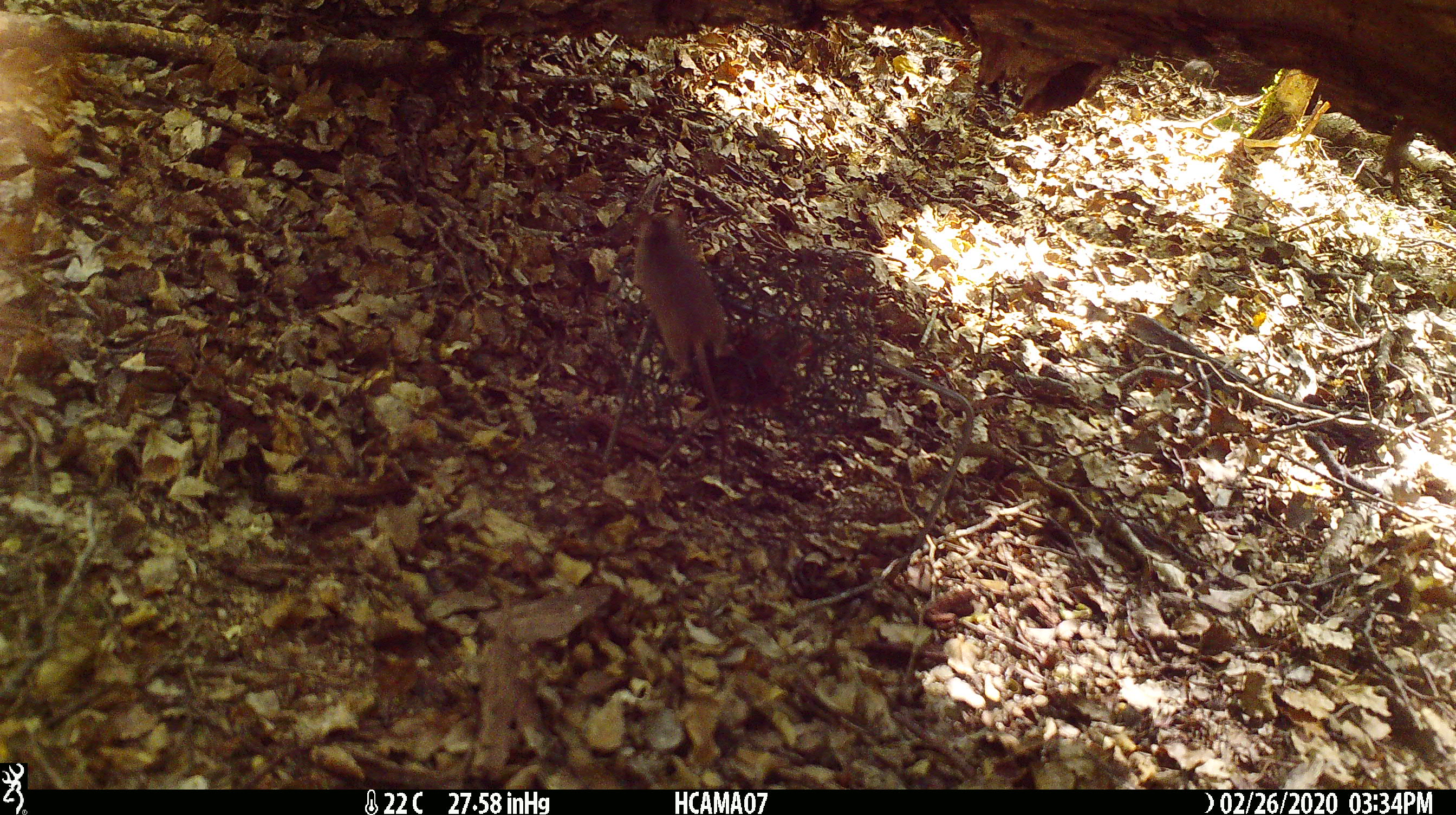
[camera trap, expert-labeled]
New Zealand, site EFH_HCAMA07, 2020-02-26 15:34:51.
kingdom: Animalia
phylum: Chordata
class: Mammalia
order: Rodentia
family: Muridae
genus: Mus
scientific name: Mus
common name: mouse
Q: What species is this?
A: Mouse (Mus).